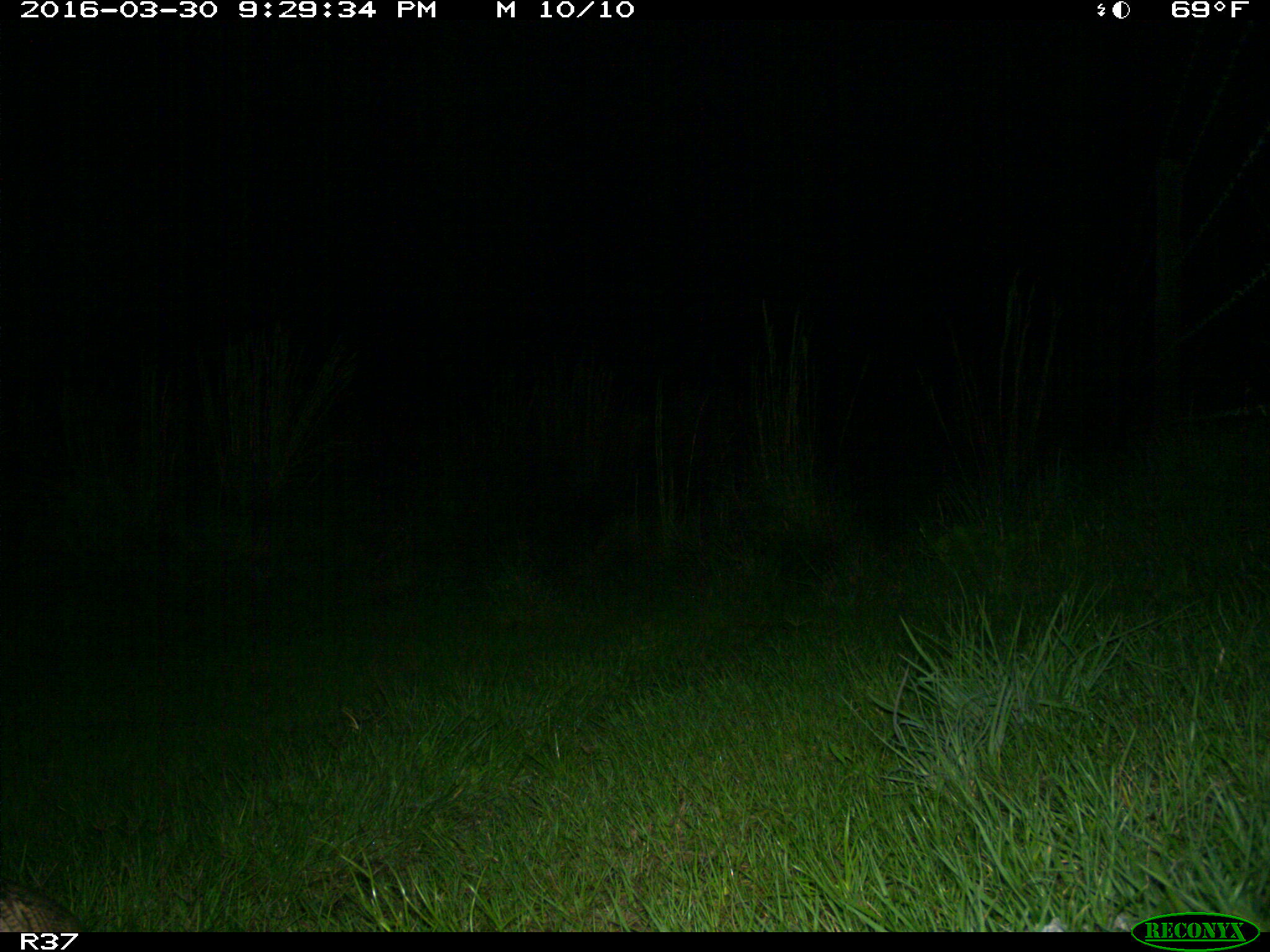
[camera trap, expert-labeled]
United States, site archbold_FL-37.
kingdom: Animalia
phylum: Chordata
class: Mammalia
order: Cingulata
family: Dasypodidae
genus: Dasypus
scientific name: Dasypus novemcinctus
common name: nine-banded armadillo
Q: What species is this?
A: Dasypus novemcinctus (nine-banded armadillo).